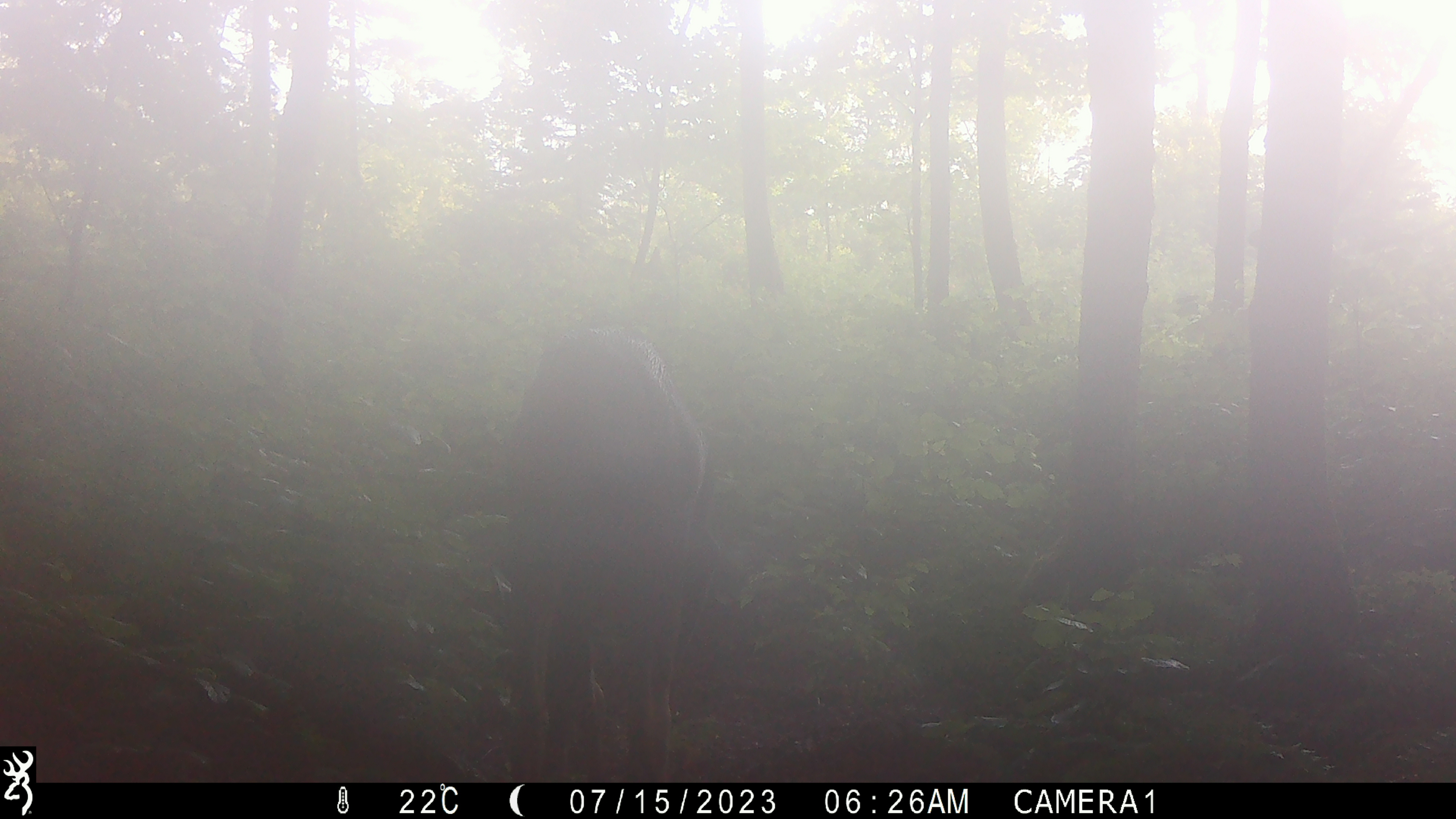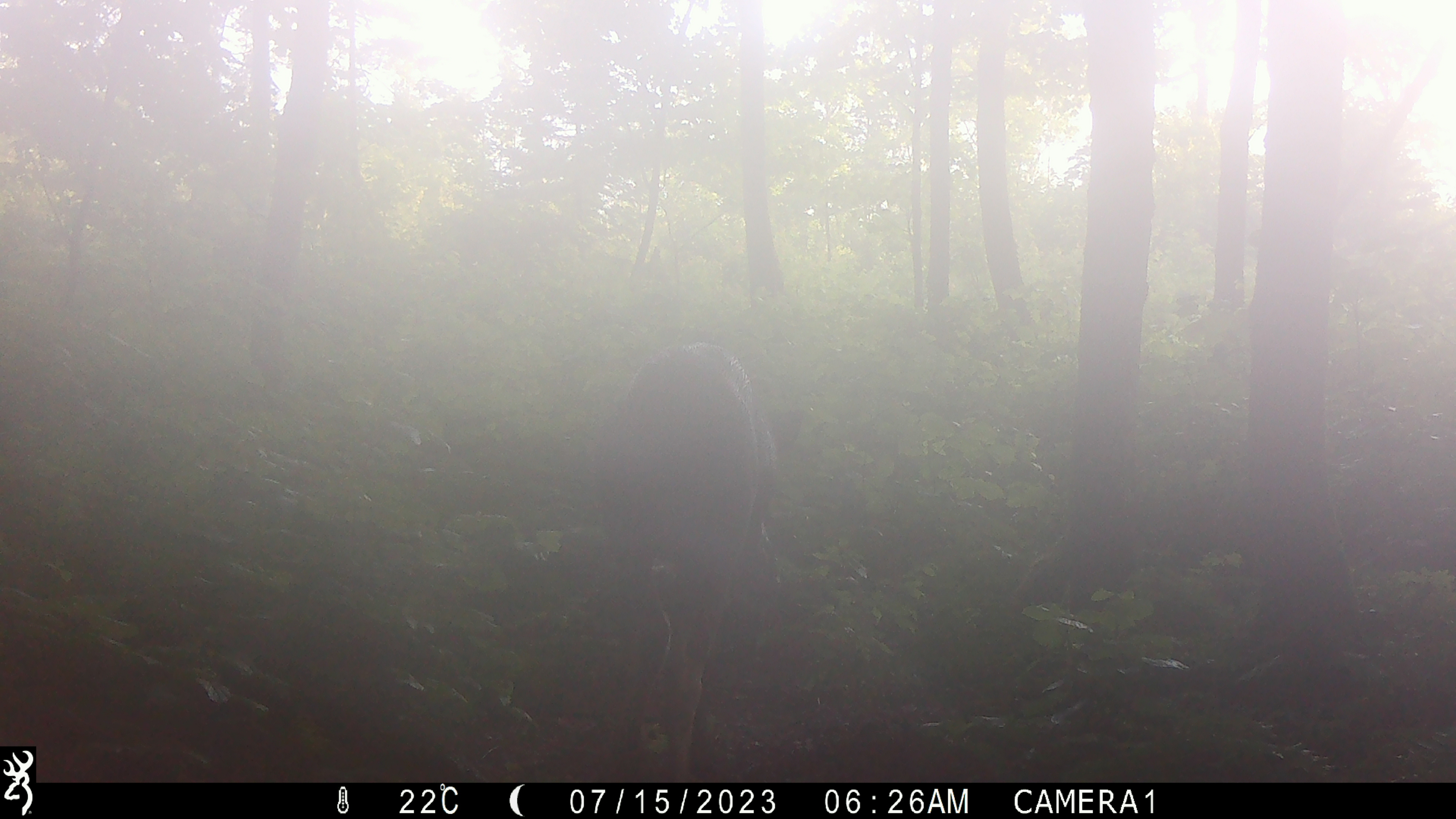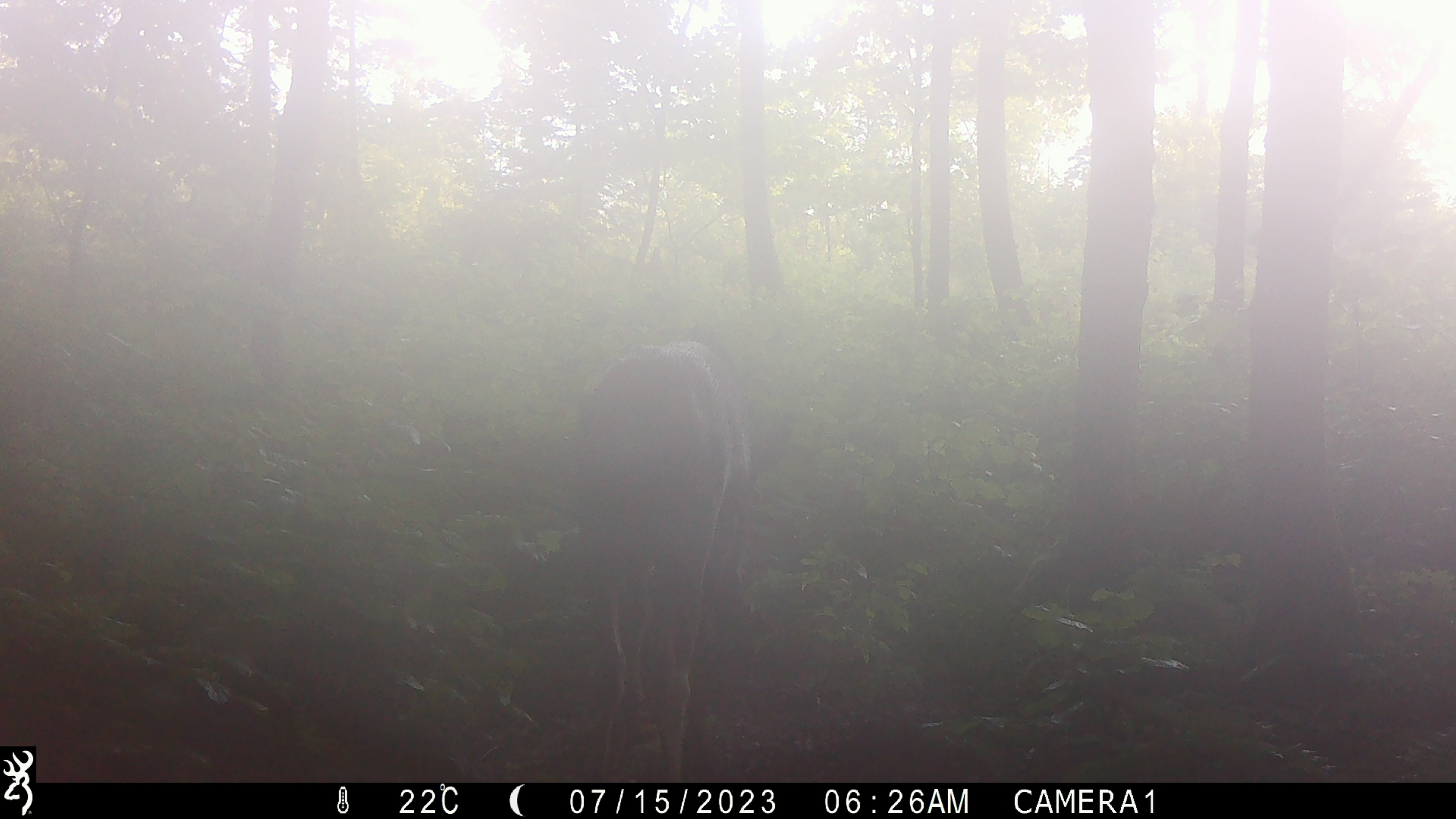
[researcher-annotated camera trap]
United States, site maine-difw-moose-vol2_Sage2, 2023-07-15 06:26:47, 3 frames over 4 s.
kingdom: Animalia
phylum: Chordata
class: Mammalia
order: Artiodactyla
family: Cervidae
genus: Alces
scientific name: Alces alces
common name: moose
Moose (Alces alces).